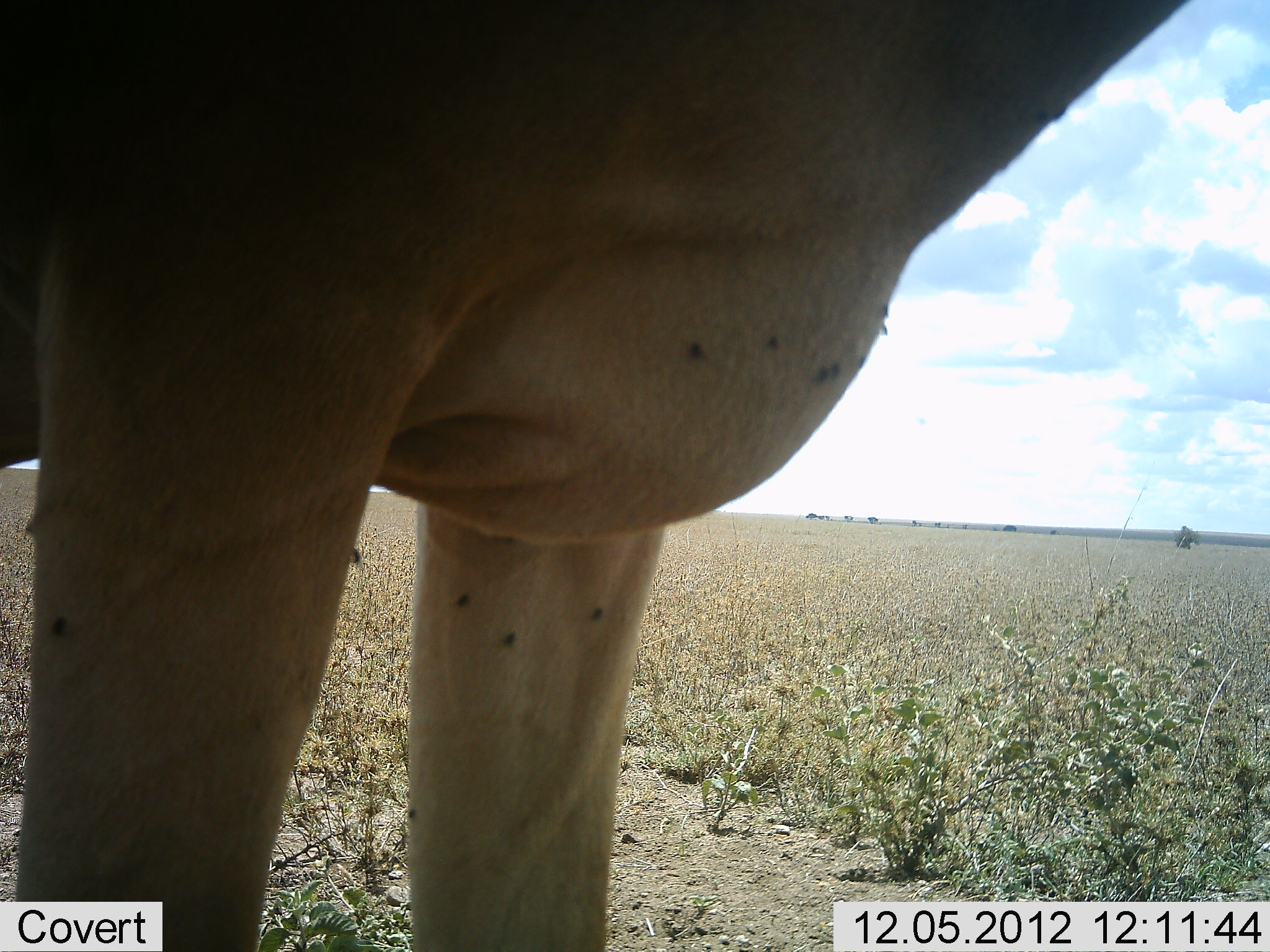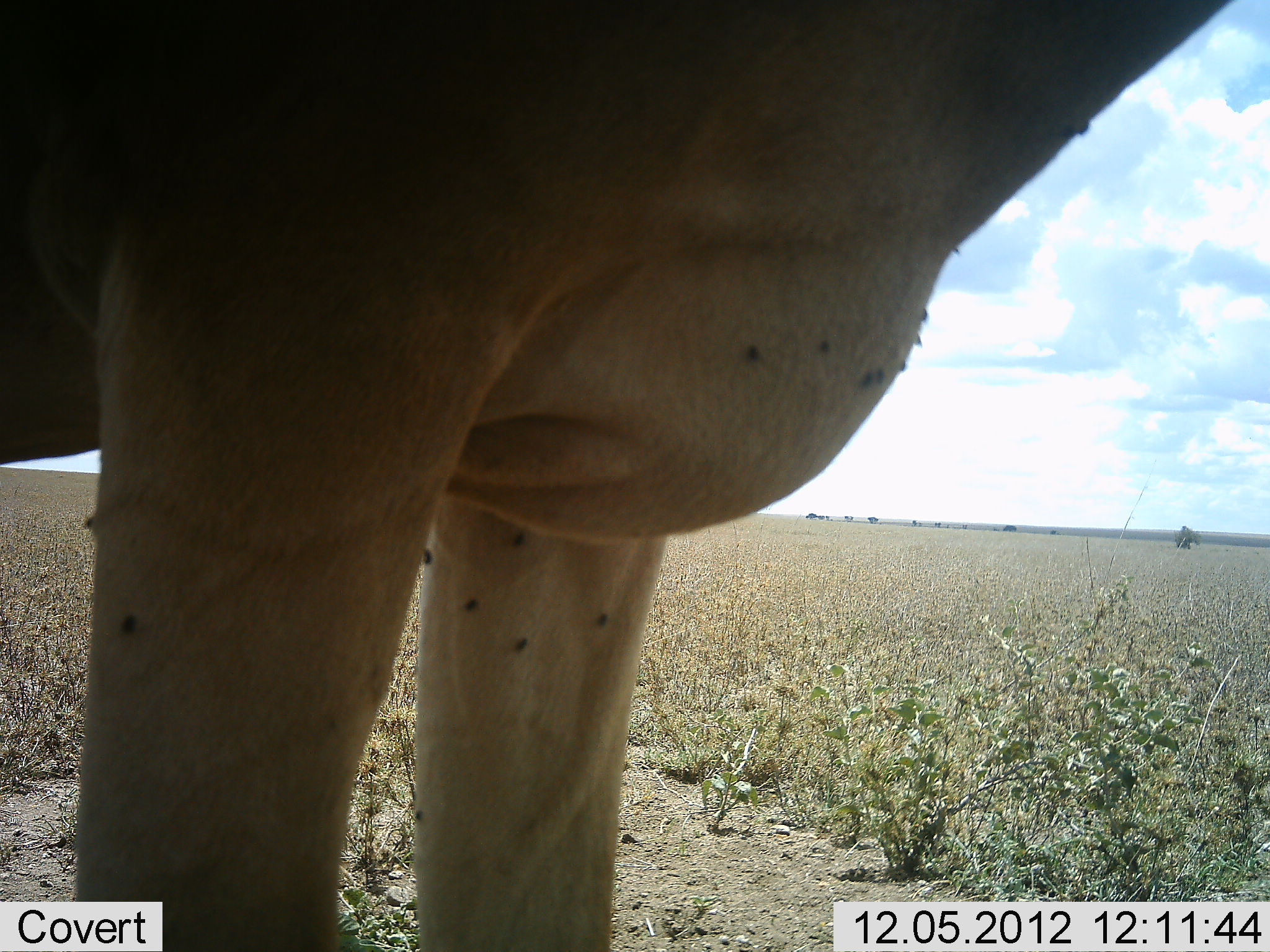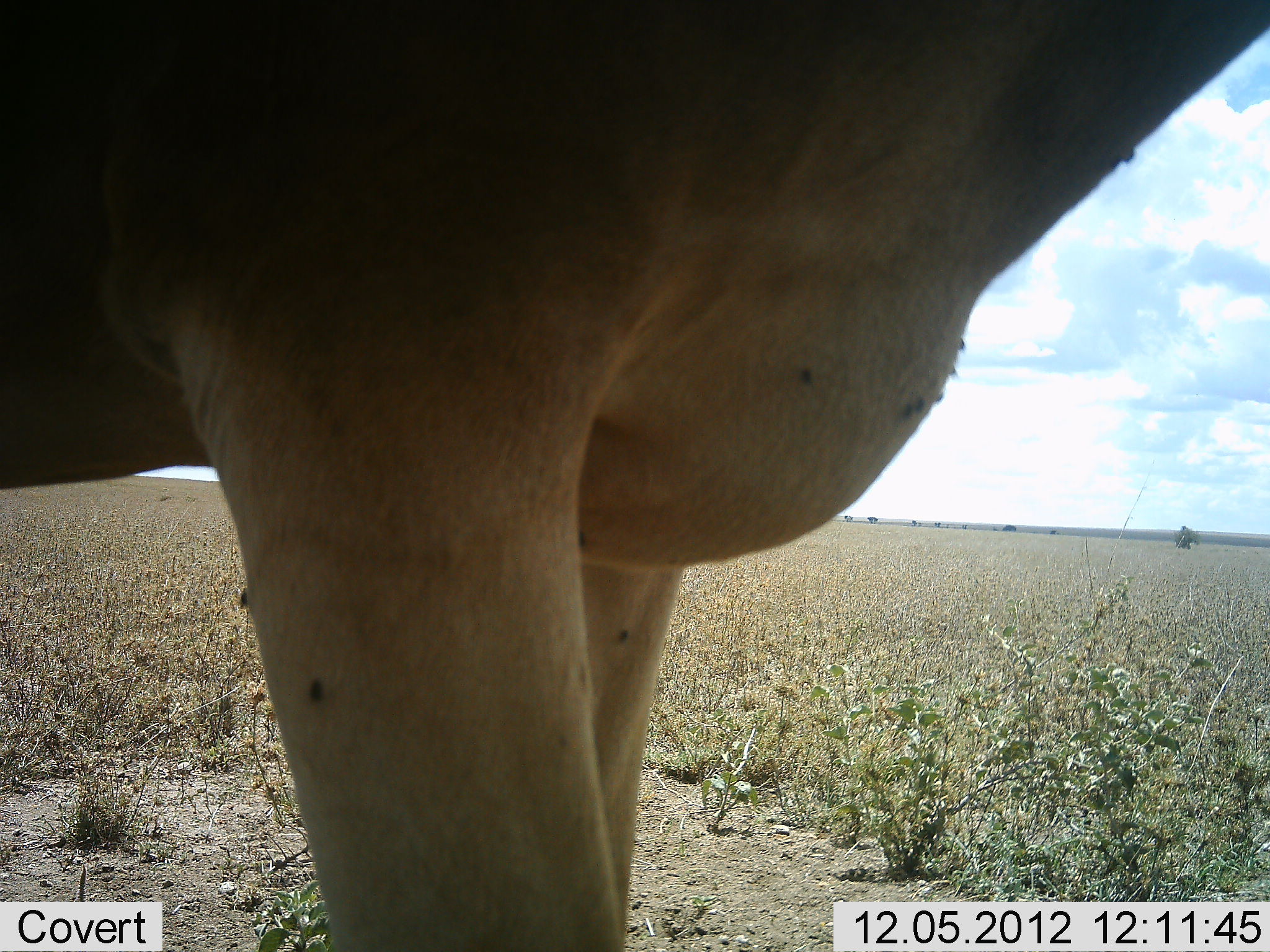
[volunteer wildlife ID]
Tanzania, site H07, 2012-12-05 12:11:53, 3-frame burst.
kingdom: Animalia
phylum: Chordata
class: Mammalia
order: Artiodactyla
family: Bovidae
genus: Alcelaphus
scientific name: Alcelaphus buselaphus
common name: hartebeest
Hartebeest (Alcelaphus buselaphus), count 1. Behavior (volunteer vote fractions): standing 100%, resting 0%, moving 0%, interacting 0%. Young present (vote fraction): 0%. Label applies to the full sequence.